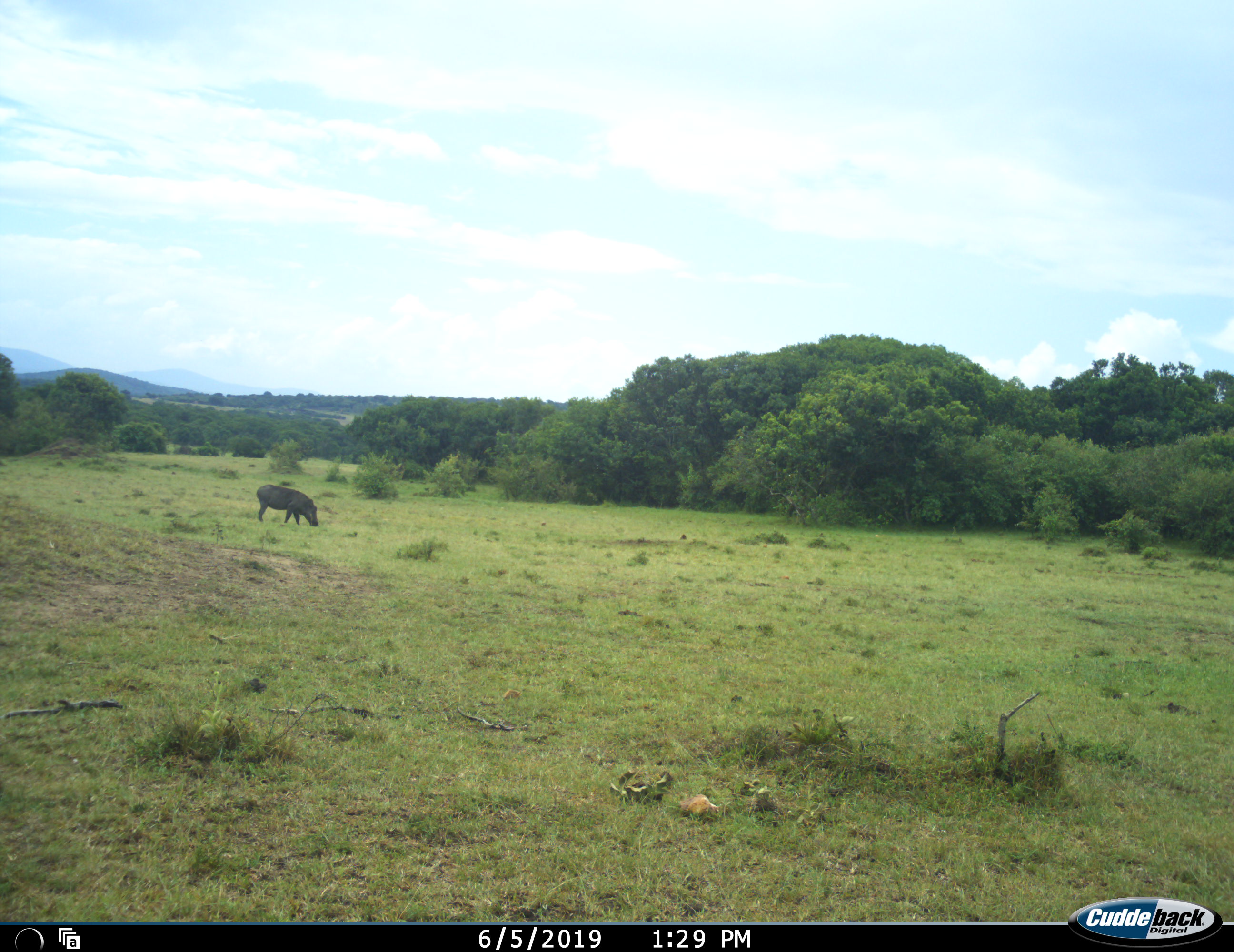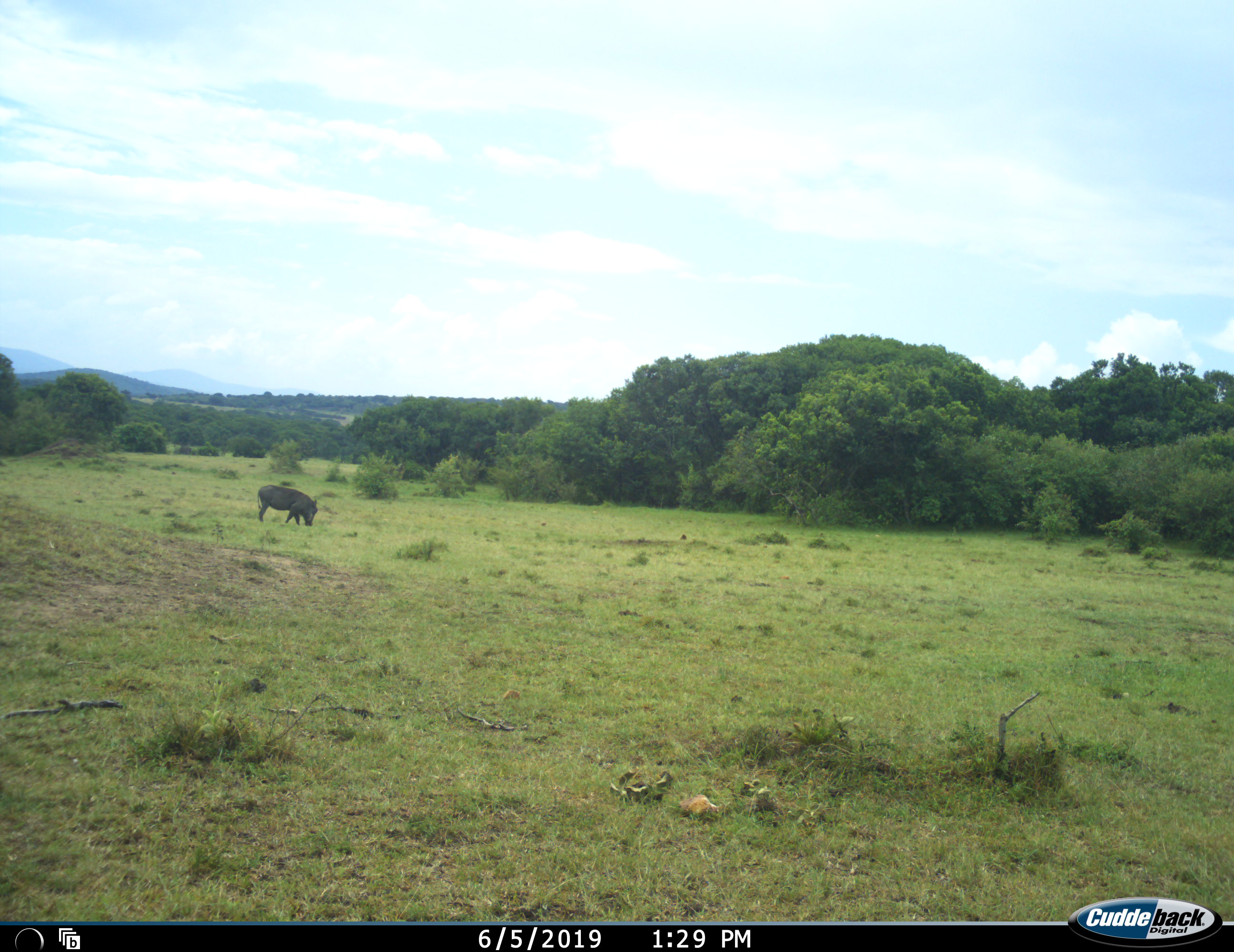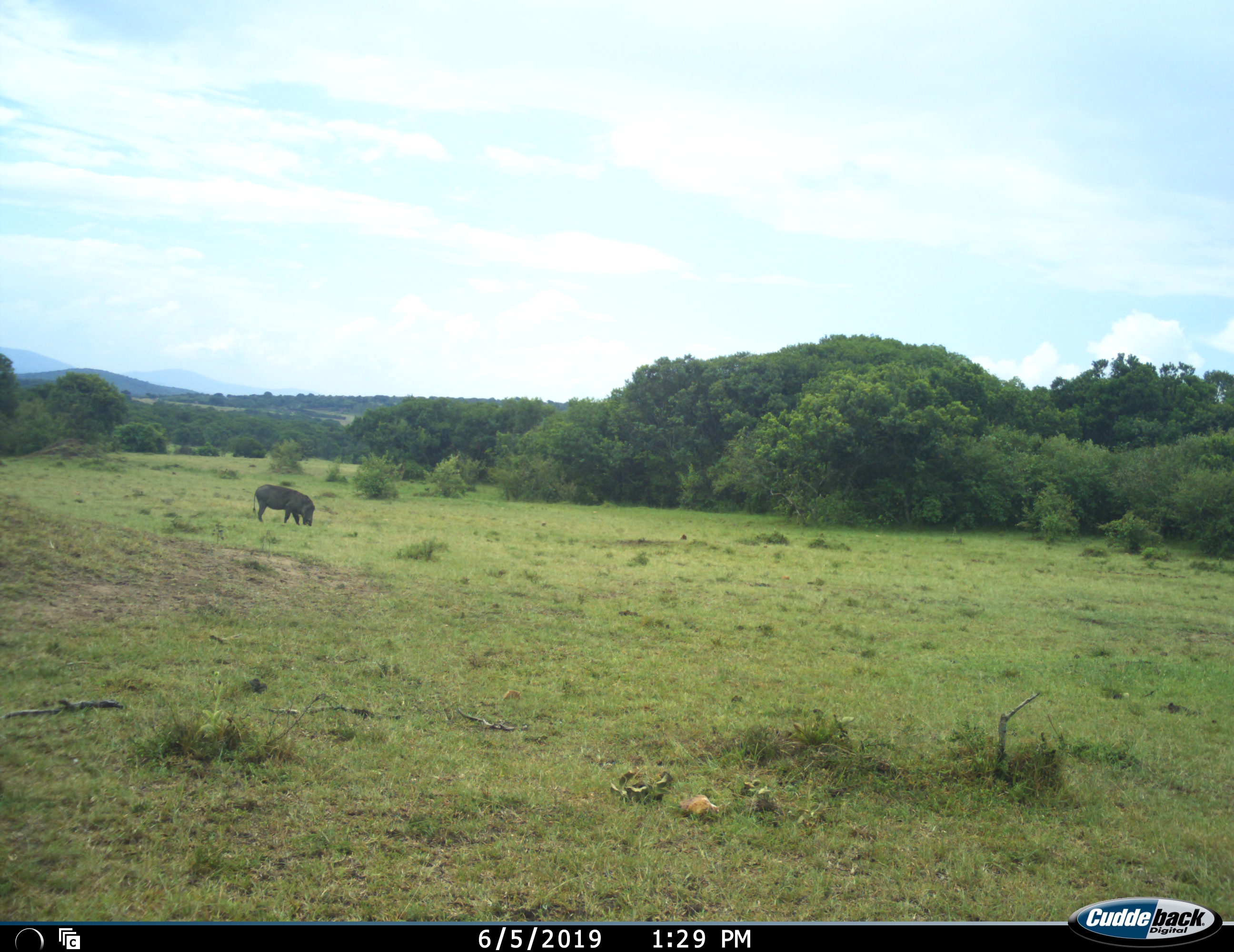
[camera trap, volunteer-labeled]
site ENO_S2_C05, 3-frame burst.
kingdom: Animalia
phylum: Chordata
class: Mammalia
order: Artiodactyla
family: Suidae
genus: Phacochoerus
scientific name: Phacochoerus africanus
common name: warthog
Warthog (Phacochoerus africanus), count 1. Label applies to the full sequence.